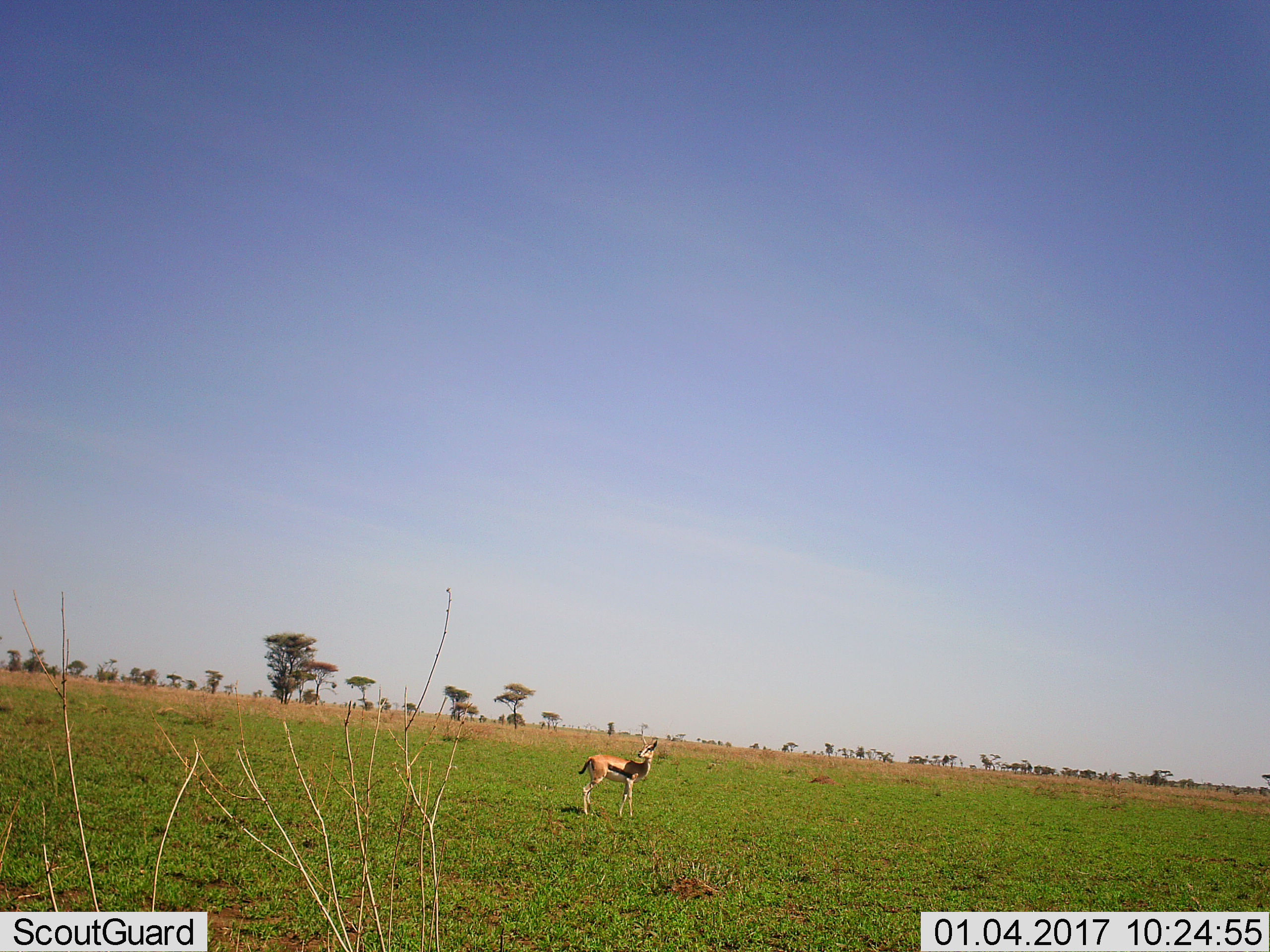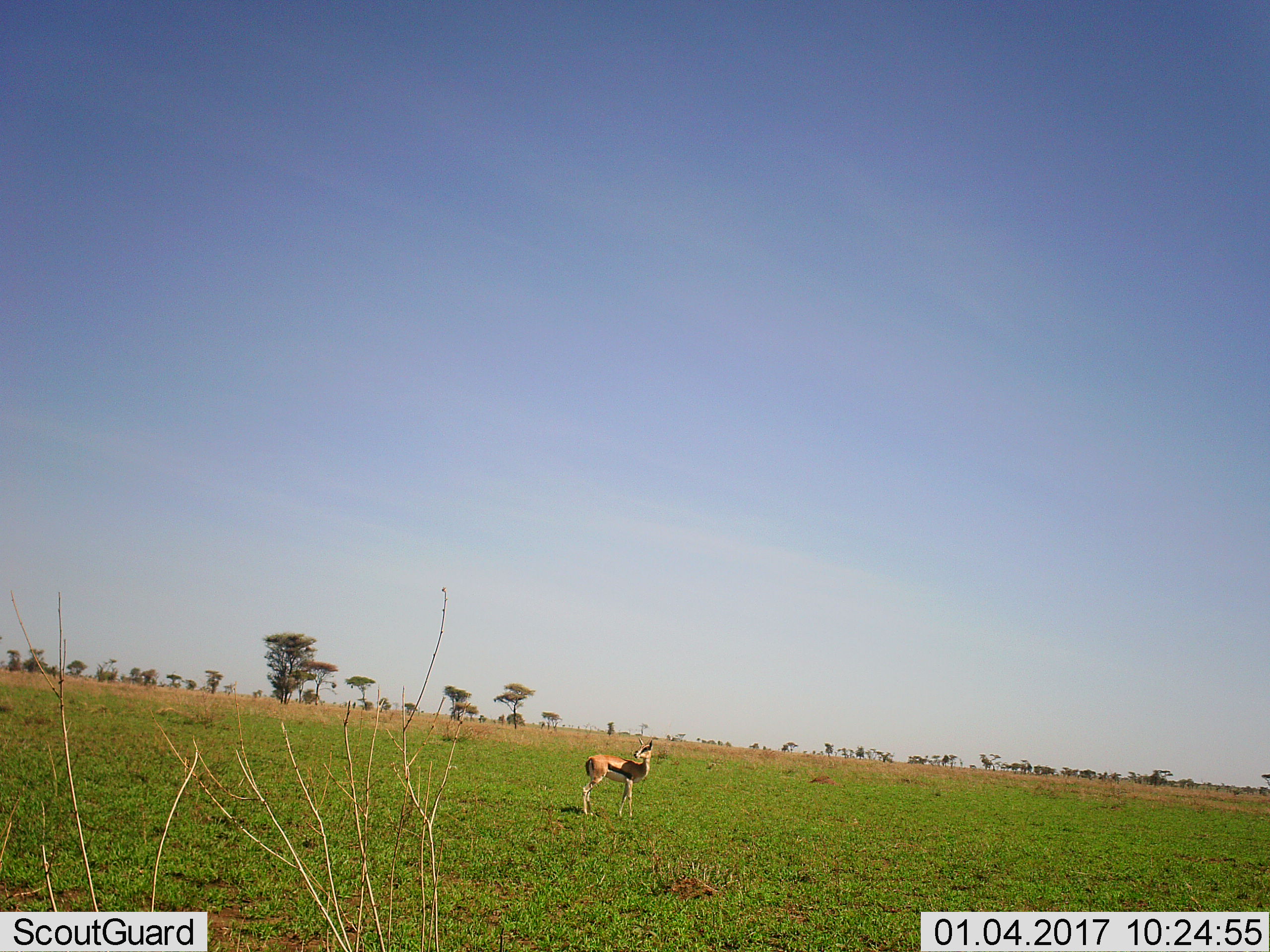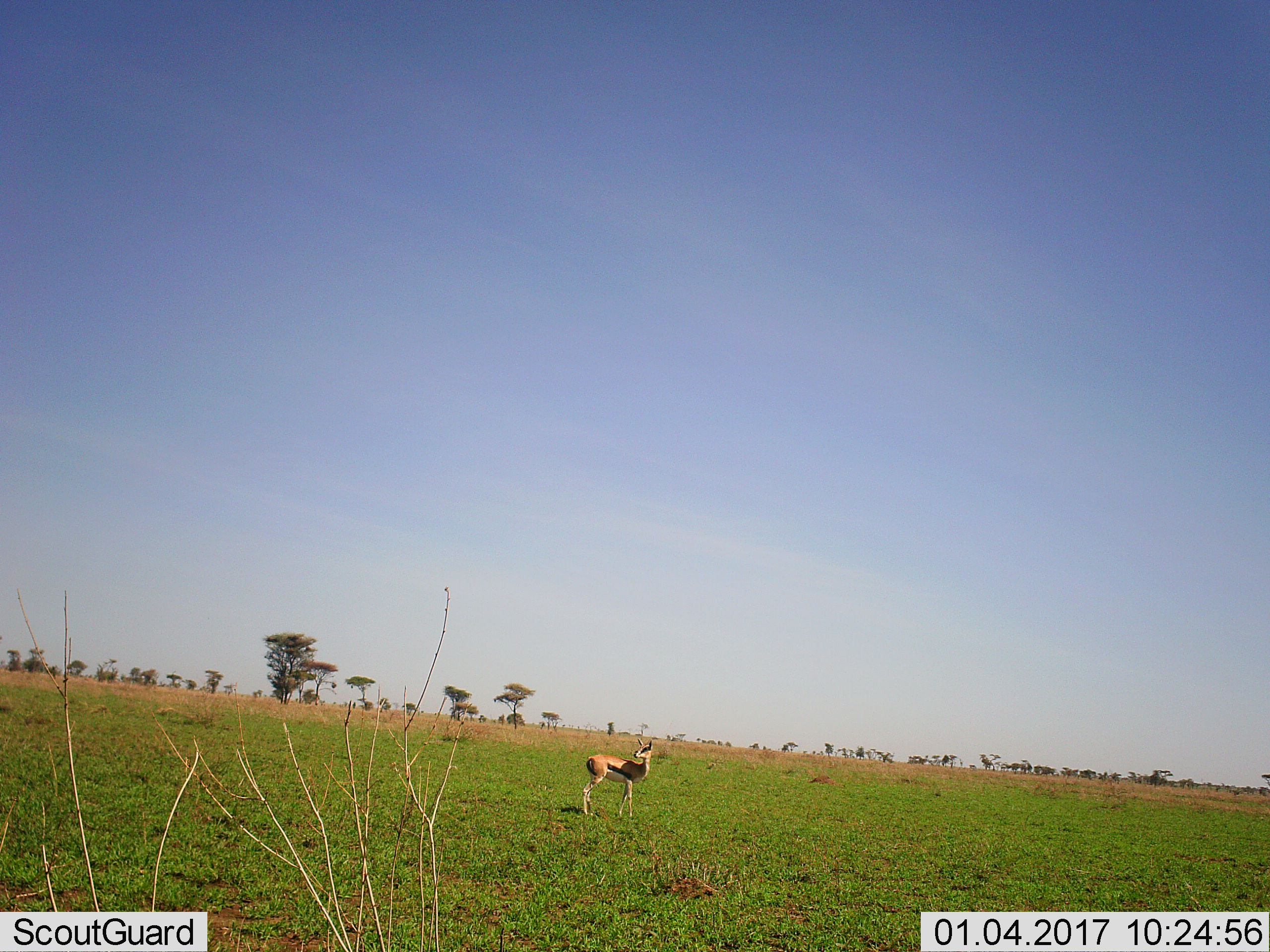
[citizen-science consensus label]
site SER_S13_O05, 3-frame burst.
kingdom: Animalia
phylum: Chordata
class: Mammalia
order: Artiodactyla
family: Bovidae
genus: Eudorcas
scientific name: Eudorcas thomsonii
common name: thomson's gazelle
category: gazellethomsons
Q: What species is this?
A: Gazellethomsons (thomson's gazelle) (Eudorcas thomsonii).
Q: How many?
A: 1.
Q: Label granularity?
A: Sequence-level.